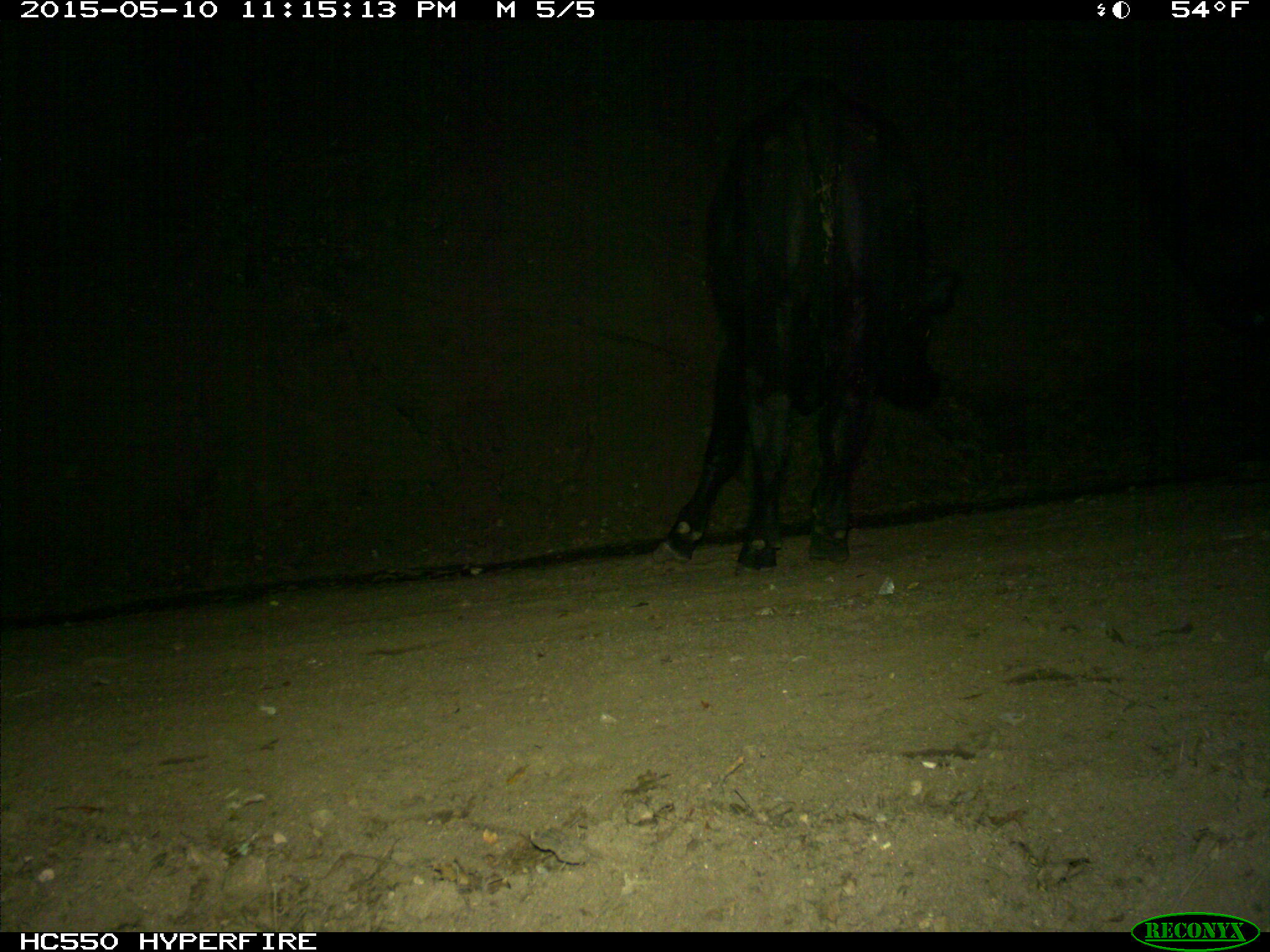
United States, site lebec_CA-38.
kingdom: Animalia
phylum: Chordata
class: Mammalia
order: Artiodactyla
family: Bovidae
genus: Bos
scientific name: Bos taurus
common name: domestic cow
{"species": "Bos taurus (domestic cow)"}